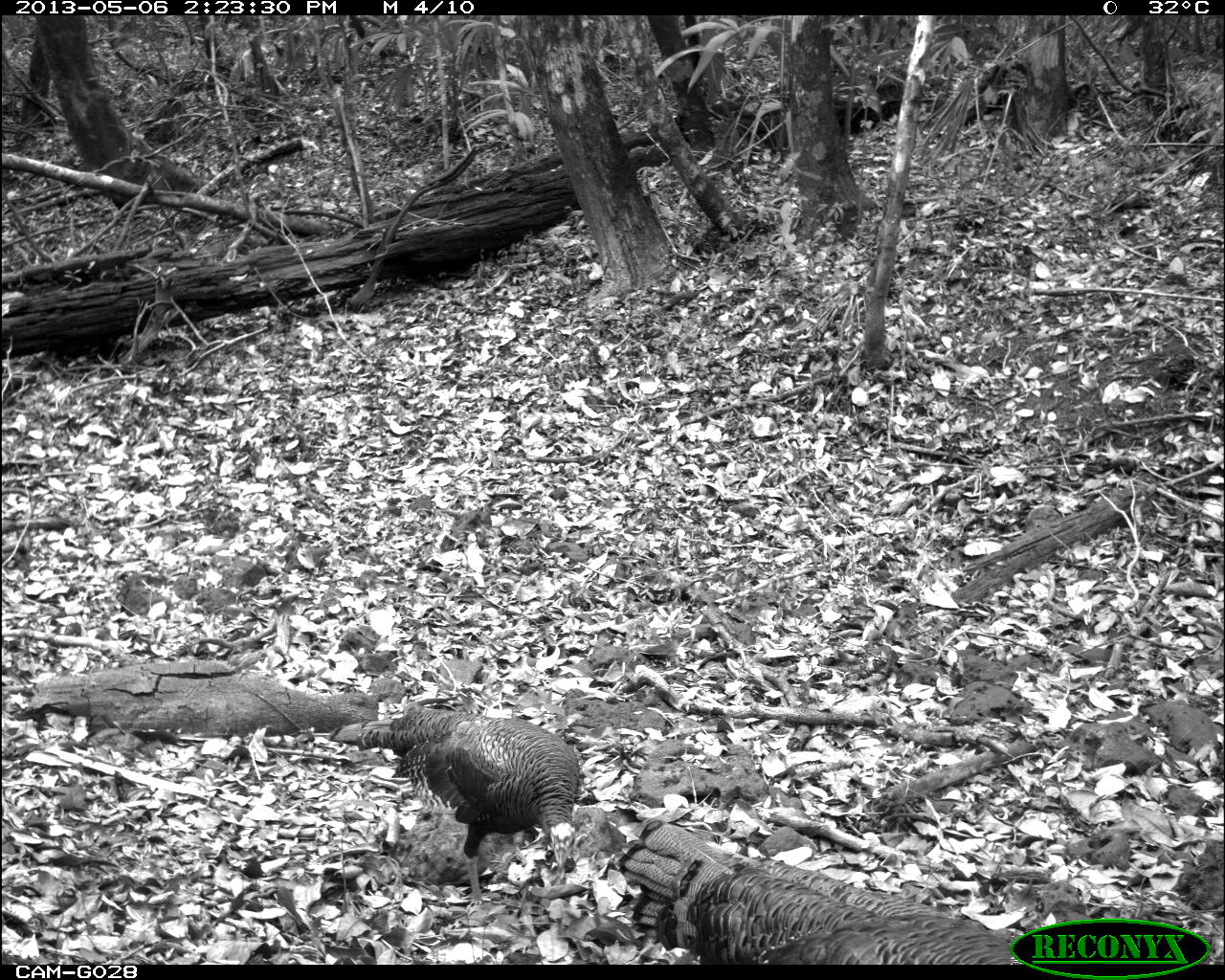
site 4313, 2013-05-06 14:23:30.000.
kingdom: Animalia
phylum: Chordata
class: Aves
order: Galliformes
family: Phasianidae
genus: Meleagris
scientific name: Meleagris ocellata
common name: ocellated turkey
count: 3